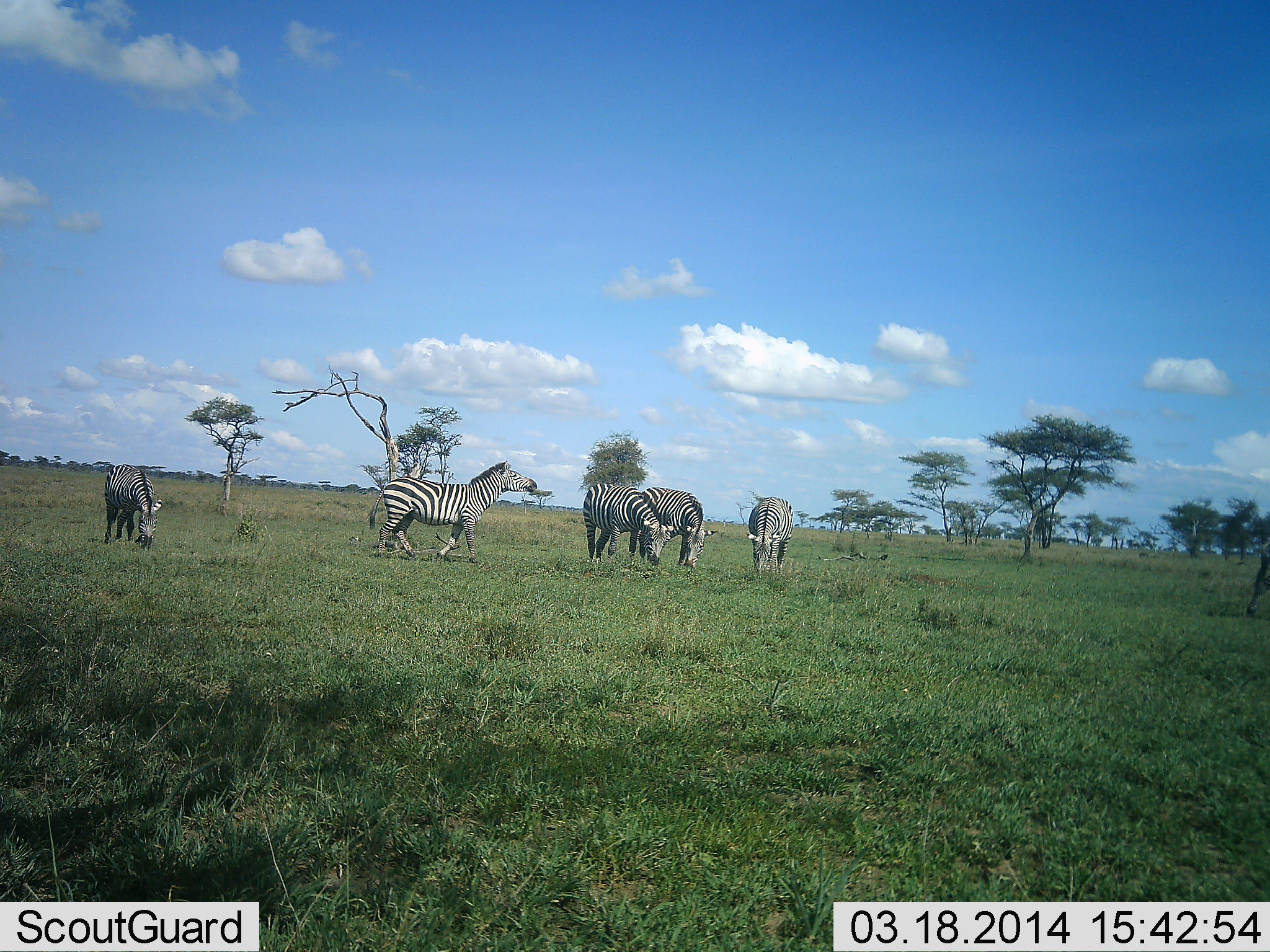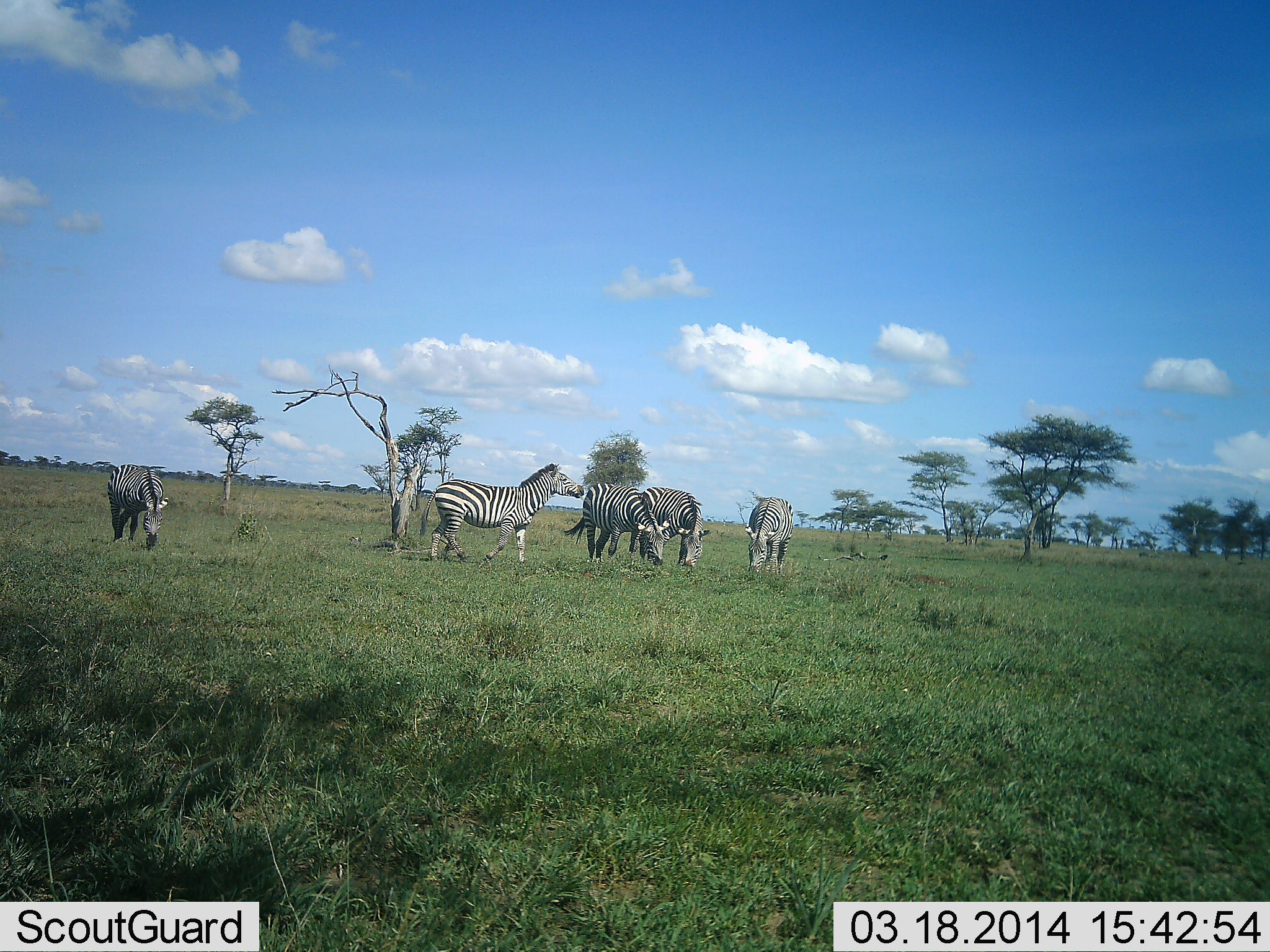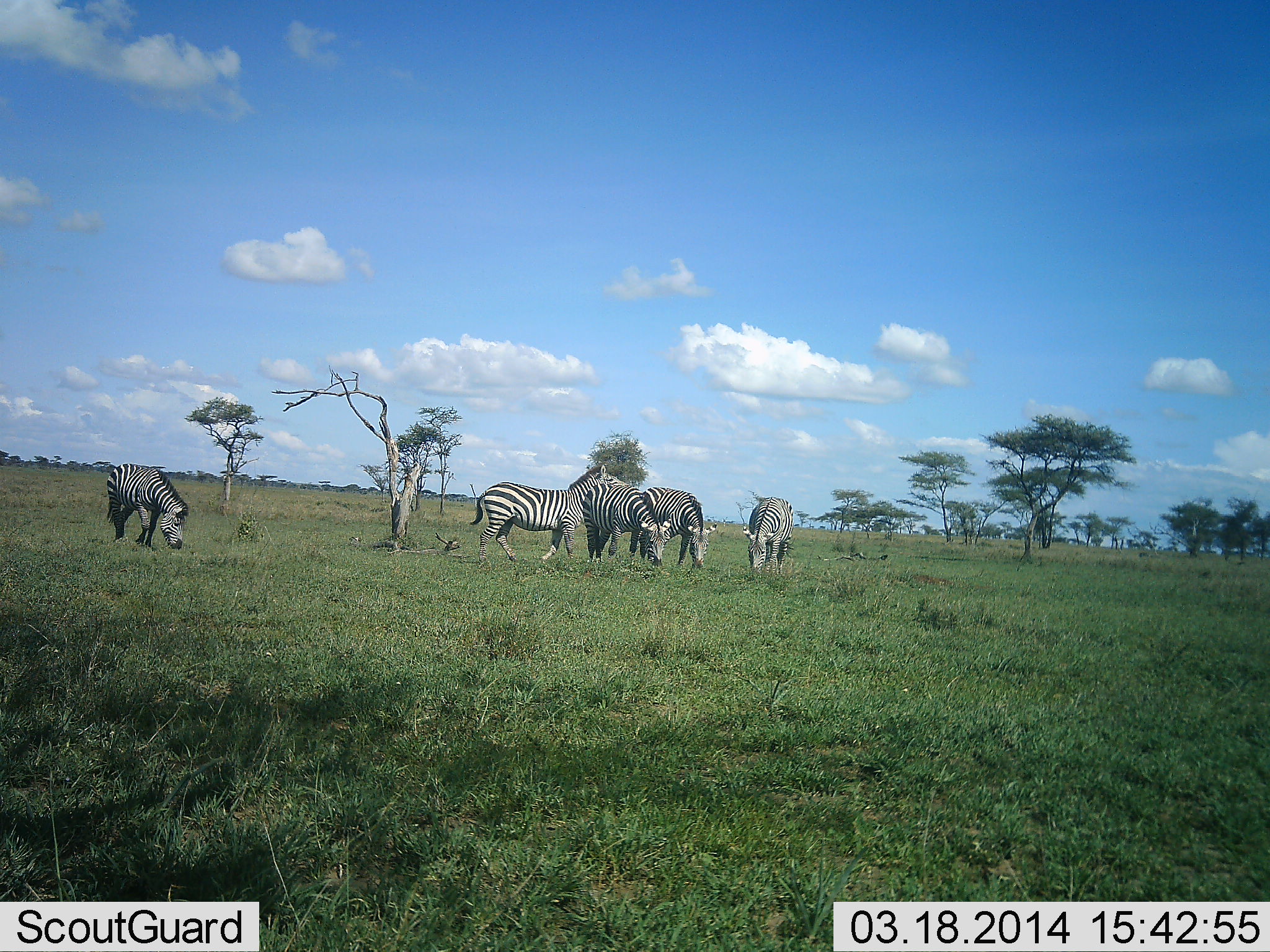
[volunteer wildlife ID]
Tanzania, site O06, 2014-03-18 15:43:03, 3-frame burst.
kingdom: Animalia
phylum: Chordata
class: Mammalia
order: Perissodactyla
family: Equidae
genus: Equus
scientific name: Equus quagga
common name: plains zebra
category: zebra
Zebra (plains zebra) (Equus quagga), count 5. Behavior (volunteer vote fractions): standing 40%, resting 10%, moving 80%, interacting 0%. Young present (vote fraction): 0%. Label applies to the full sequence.